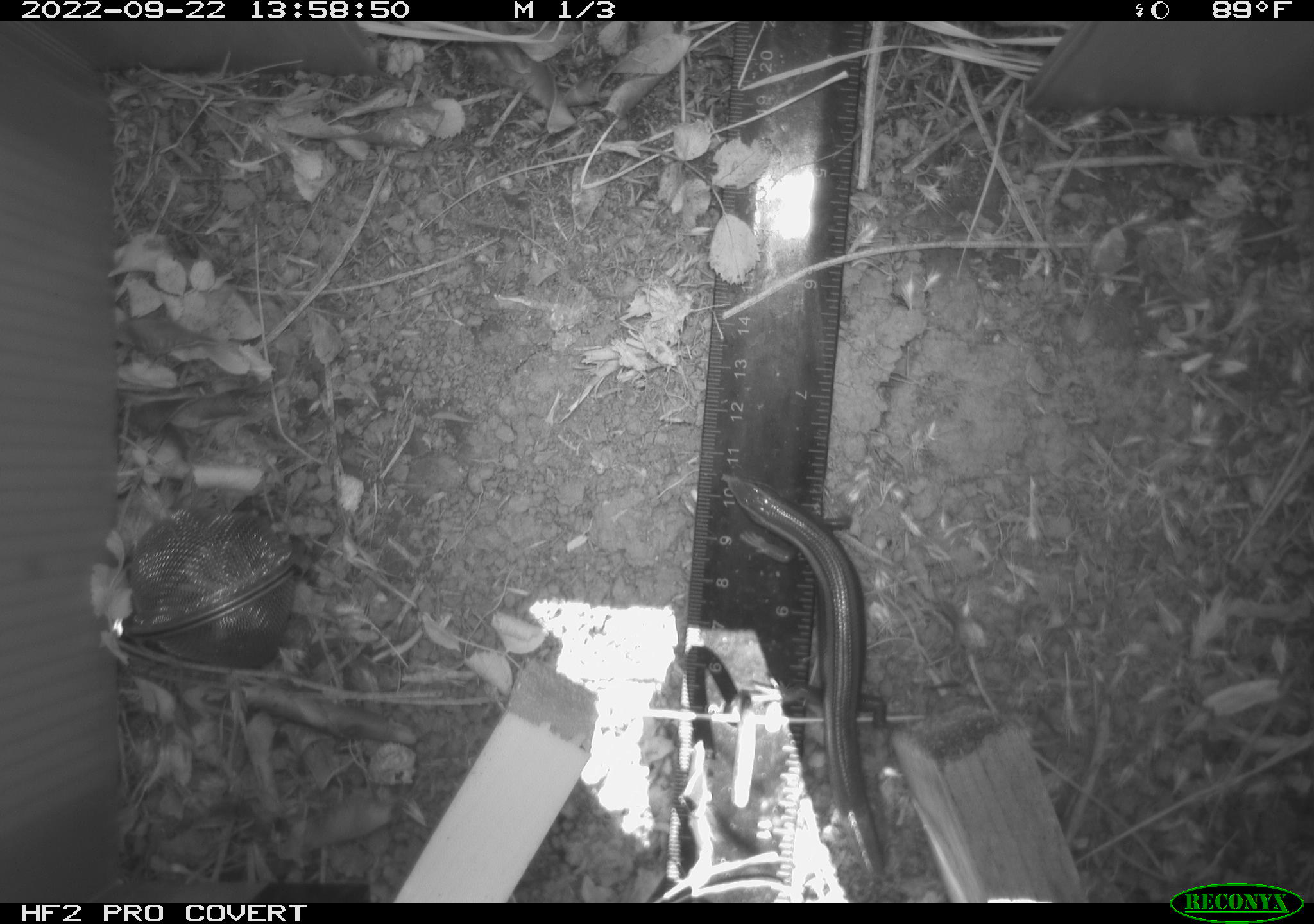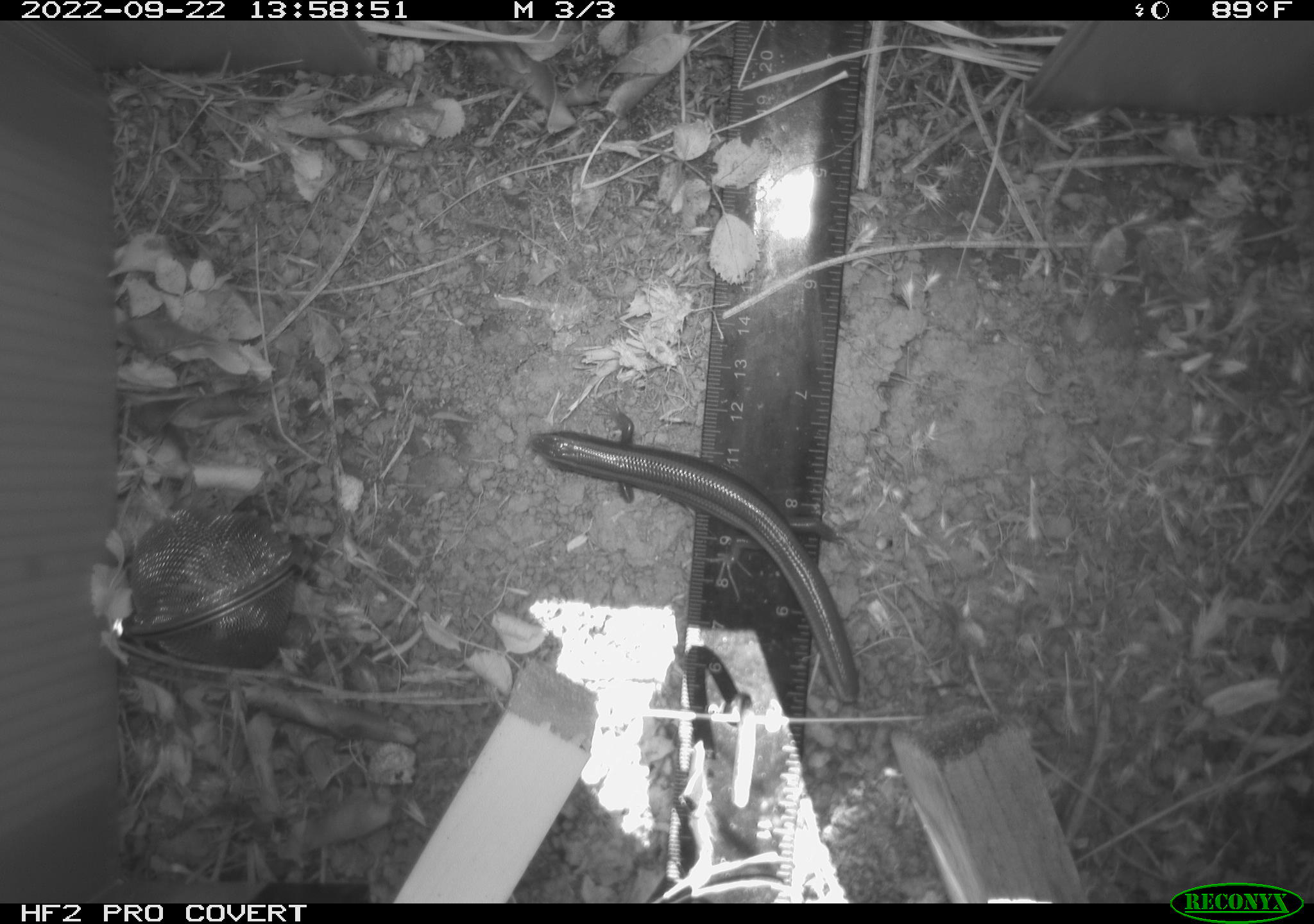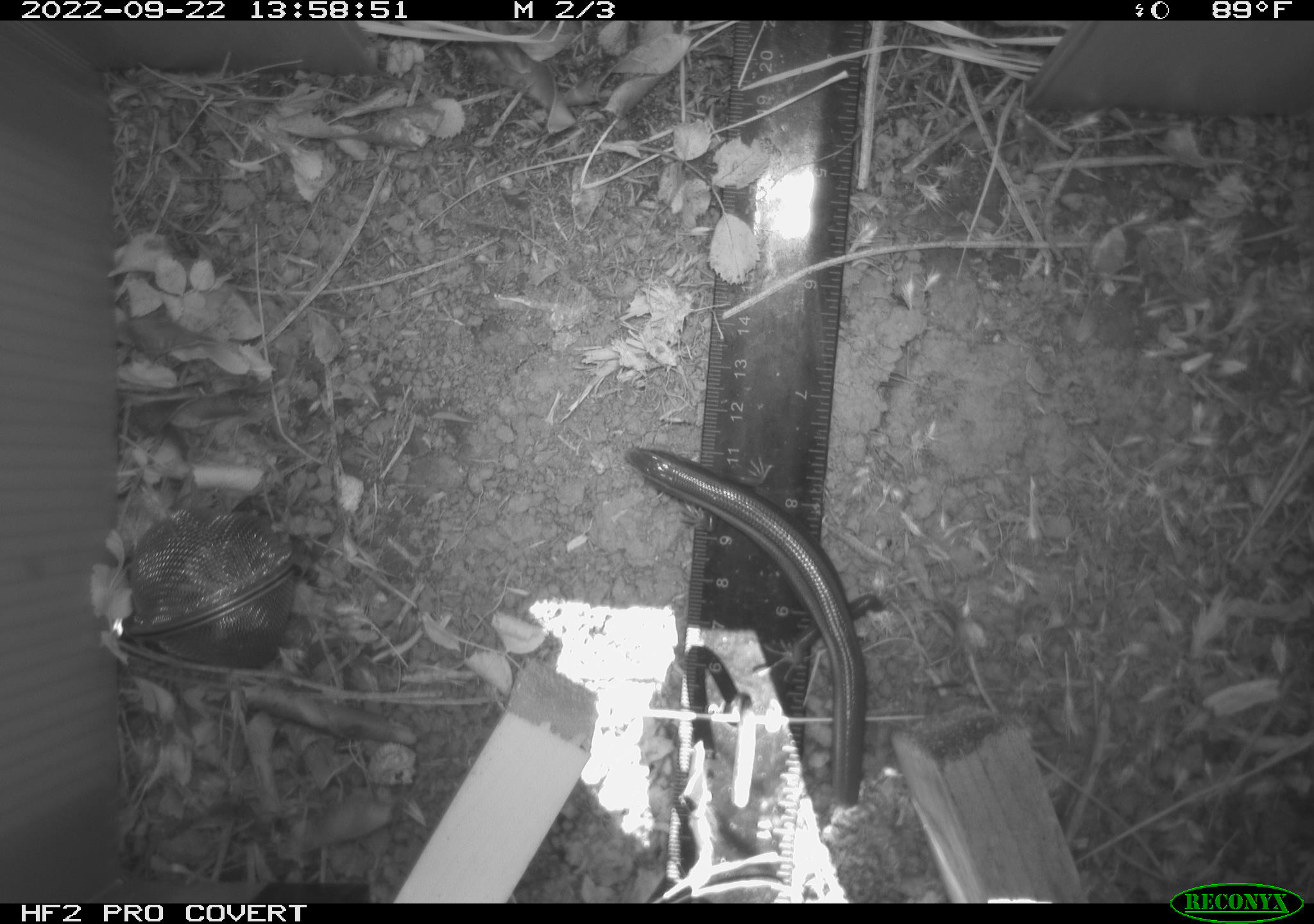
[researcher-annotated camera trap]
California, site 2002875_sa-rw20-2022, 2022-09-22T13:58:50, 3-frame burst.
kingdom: Animalia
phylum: Chordata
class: Reptilia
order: Squamata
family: Scincidae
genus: Plestiodon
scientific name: Plestiodon skiltonianus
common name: western skink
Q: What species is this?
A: Western skink (Plestiodon skiltonianus).